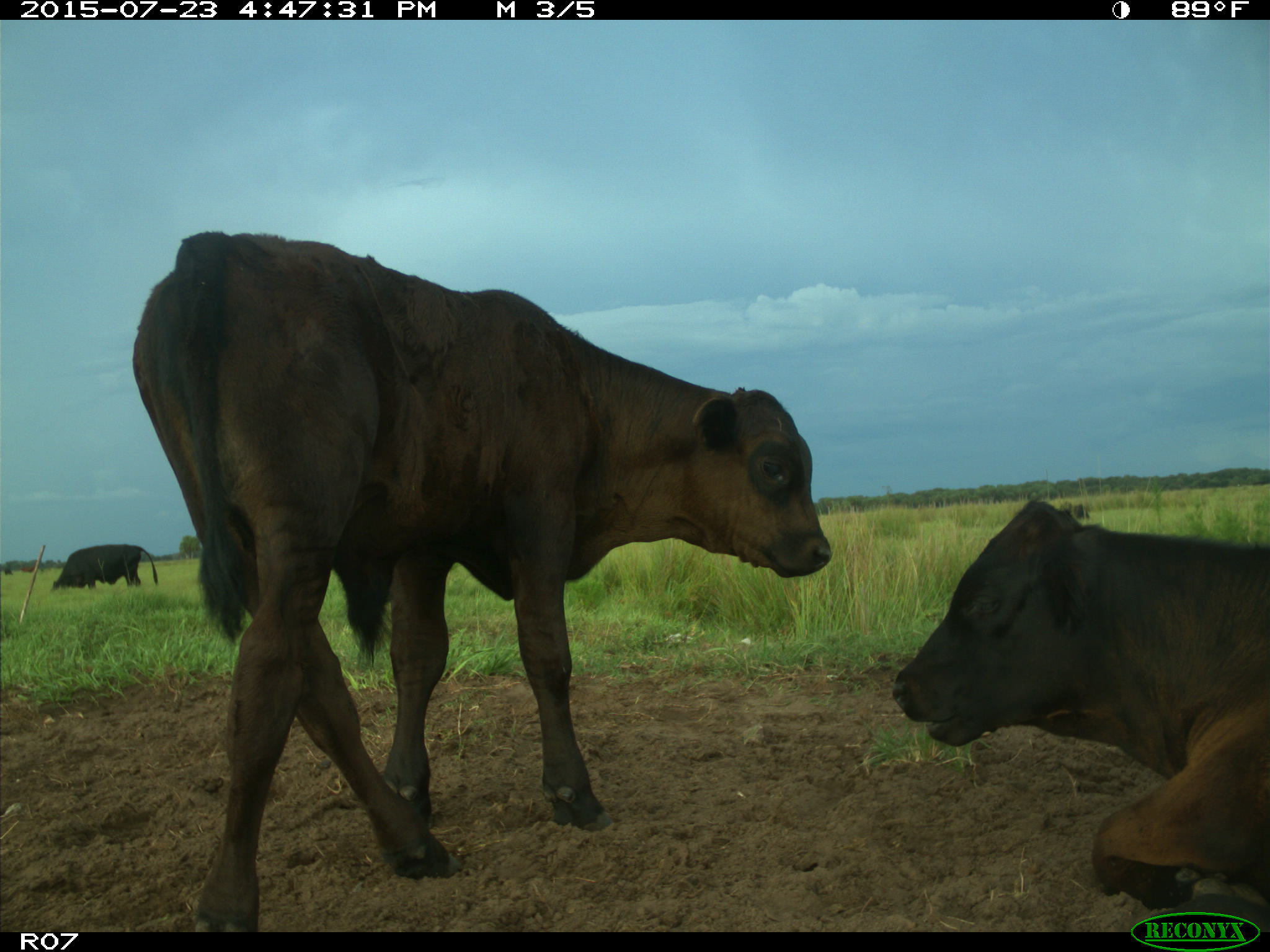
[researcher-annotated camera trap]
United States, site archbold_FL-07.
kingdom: Animalia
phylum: Chordata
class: Mammalia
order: Artiodactyla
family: Bovidae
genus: Bos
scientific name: Bos taurus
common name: domestic cow